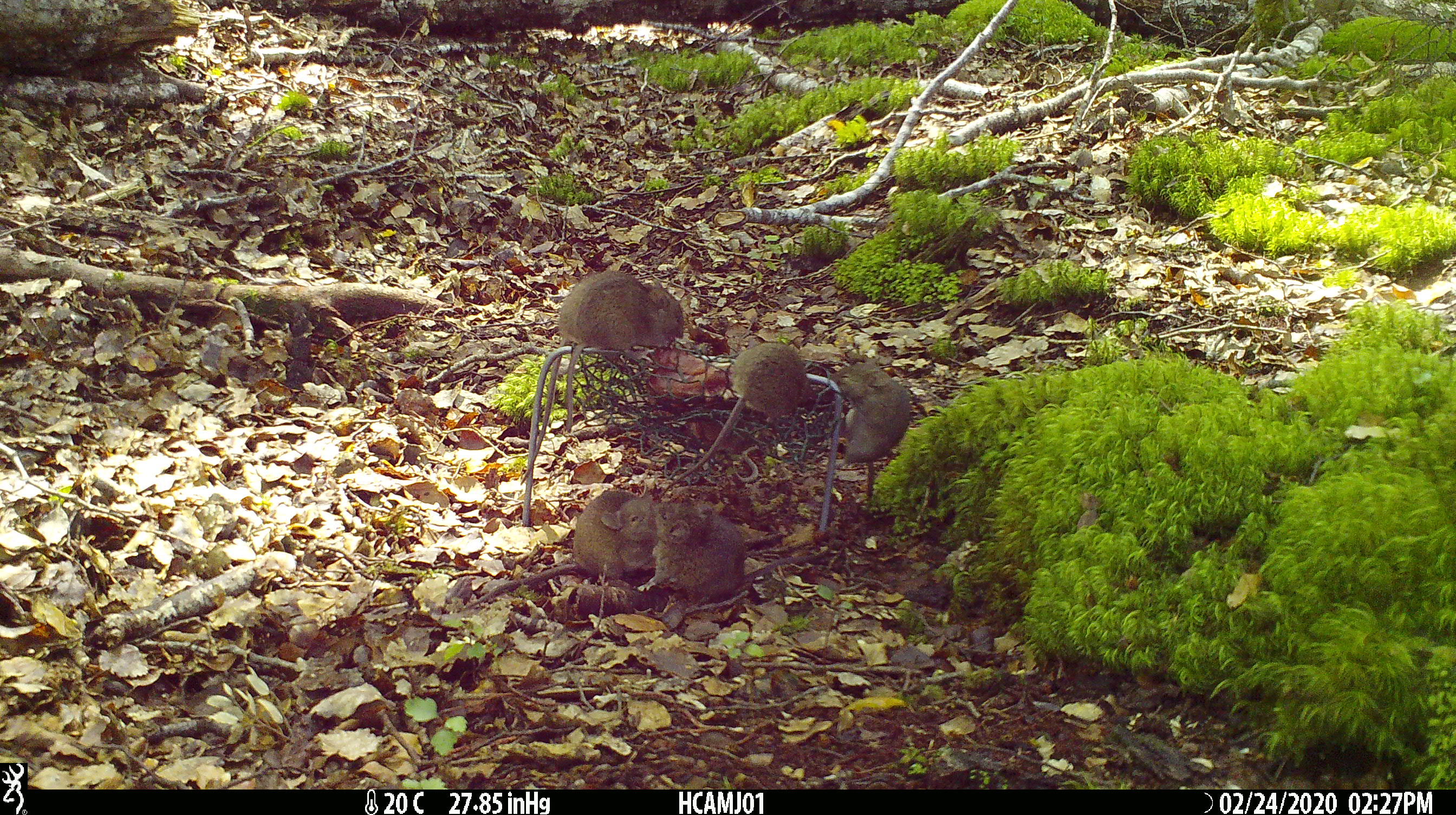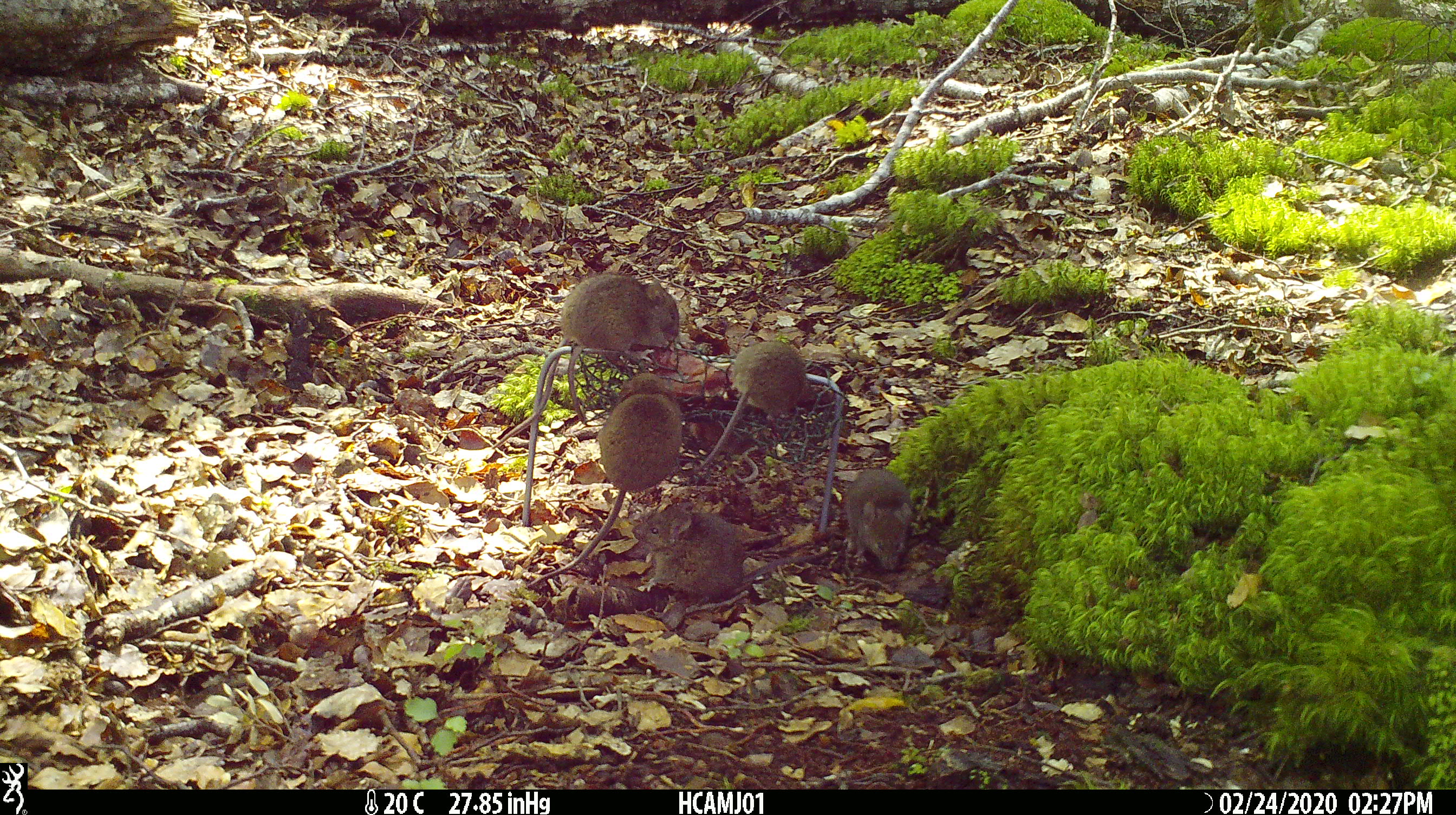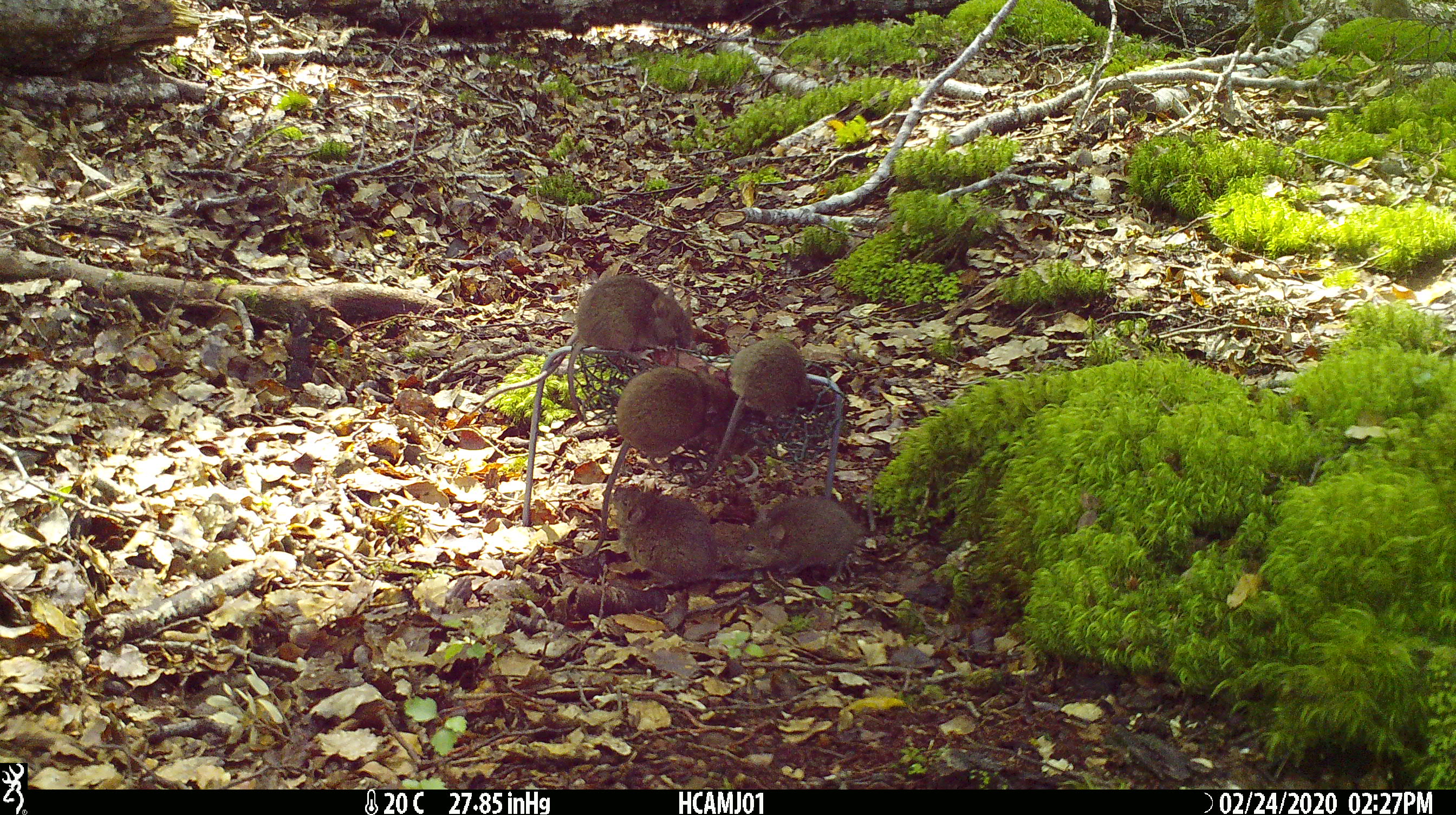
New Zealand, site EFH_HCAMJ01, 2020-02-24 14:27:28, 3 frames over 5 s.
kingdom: Animalia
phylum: Chordata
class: Mammalia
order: Rodentia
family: Muridae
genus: Mus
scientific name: Mus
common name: mouse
Mouse (Mus).